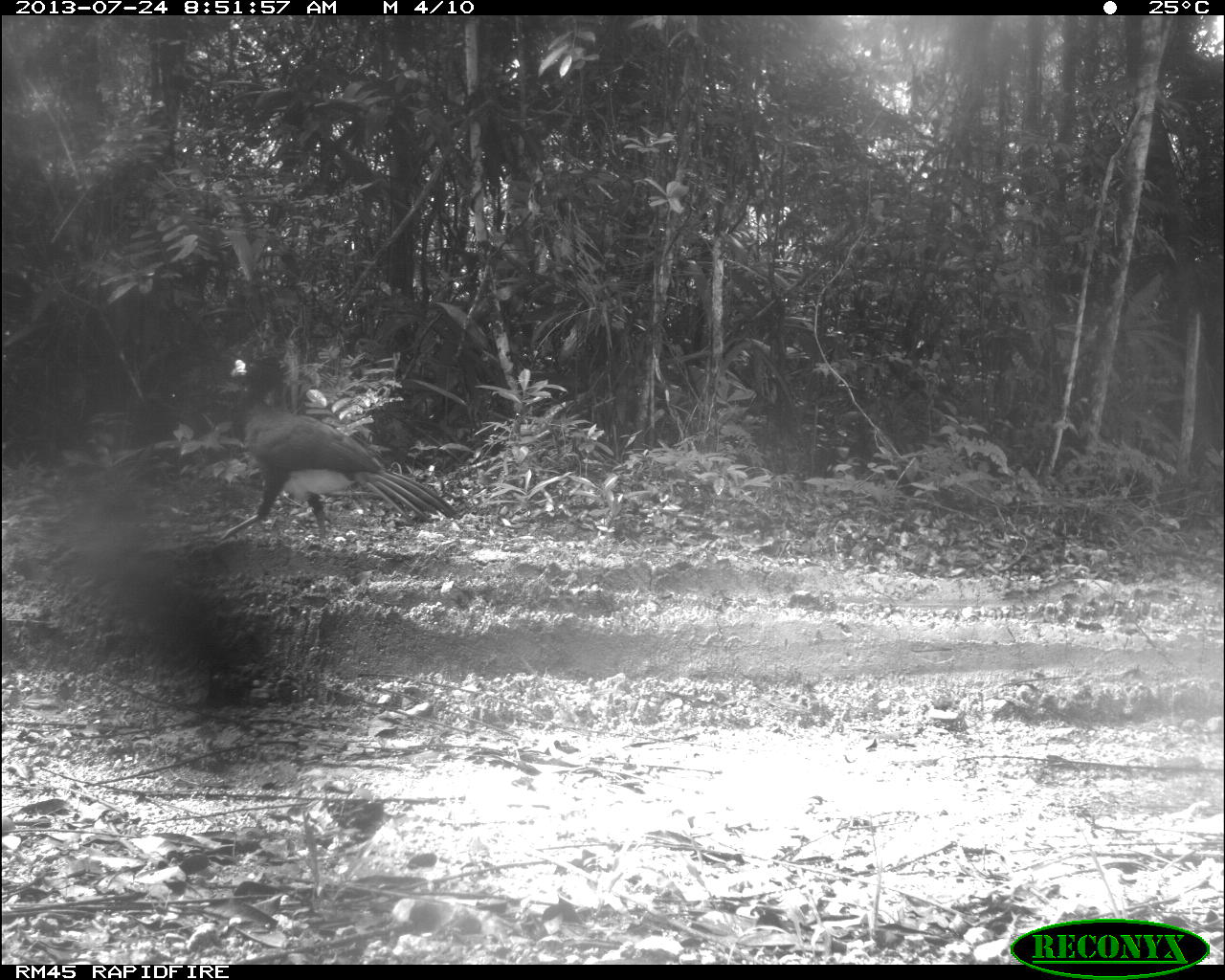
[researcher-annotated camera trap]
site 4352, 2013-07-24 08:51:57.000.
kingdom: Animalia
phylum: Chordata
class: Aves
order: Galliformes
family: Cracidae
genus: Crax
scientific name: Crax rubra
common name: great curassow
Crax rubra (great curassow), count 1, sex male.